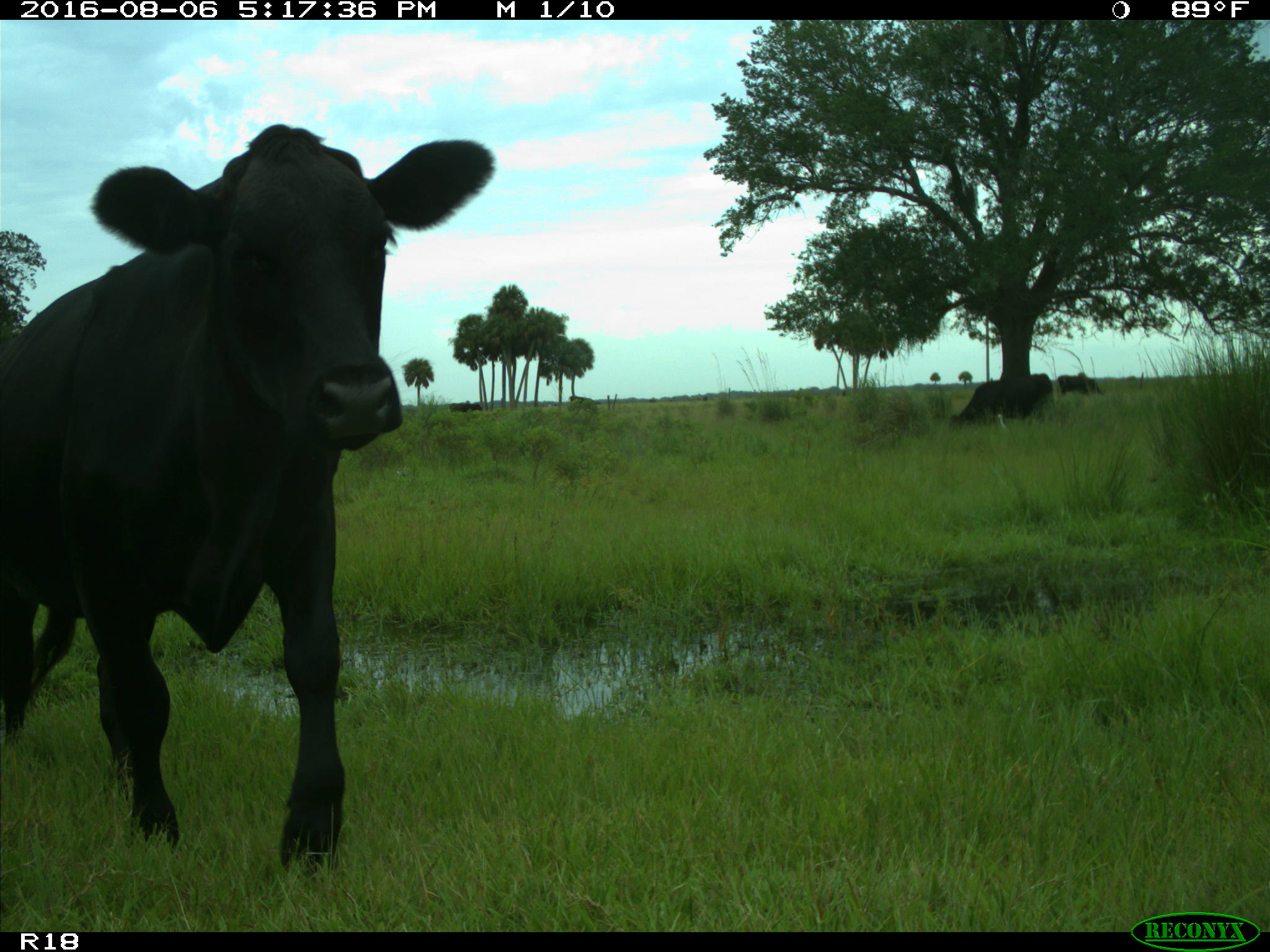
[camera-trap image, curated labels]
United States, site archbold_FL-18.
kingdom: Animalia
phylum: Chordata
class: Mammalia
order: Artiodactyla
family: Bovidae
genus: Bos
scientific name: Bos taurus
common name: domestic cow